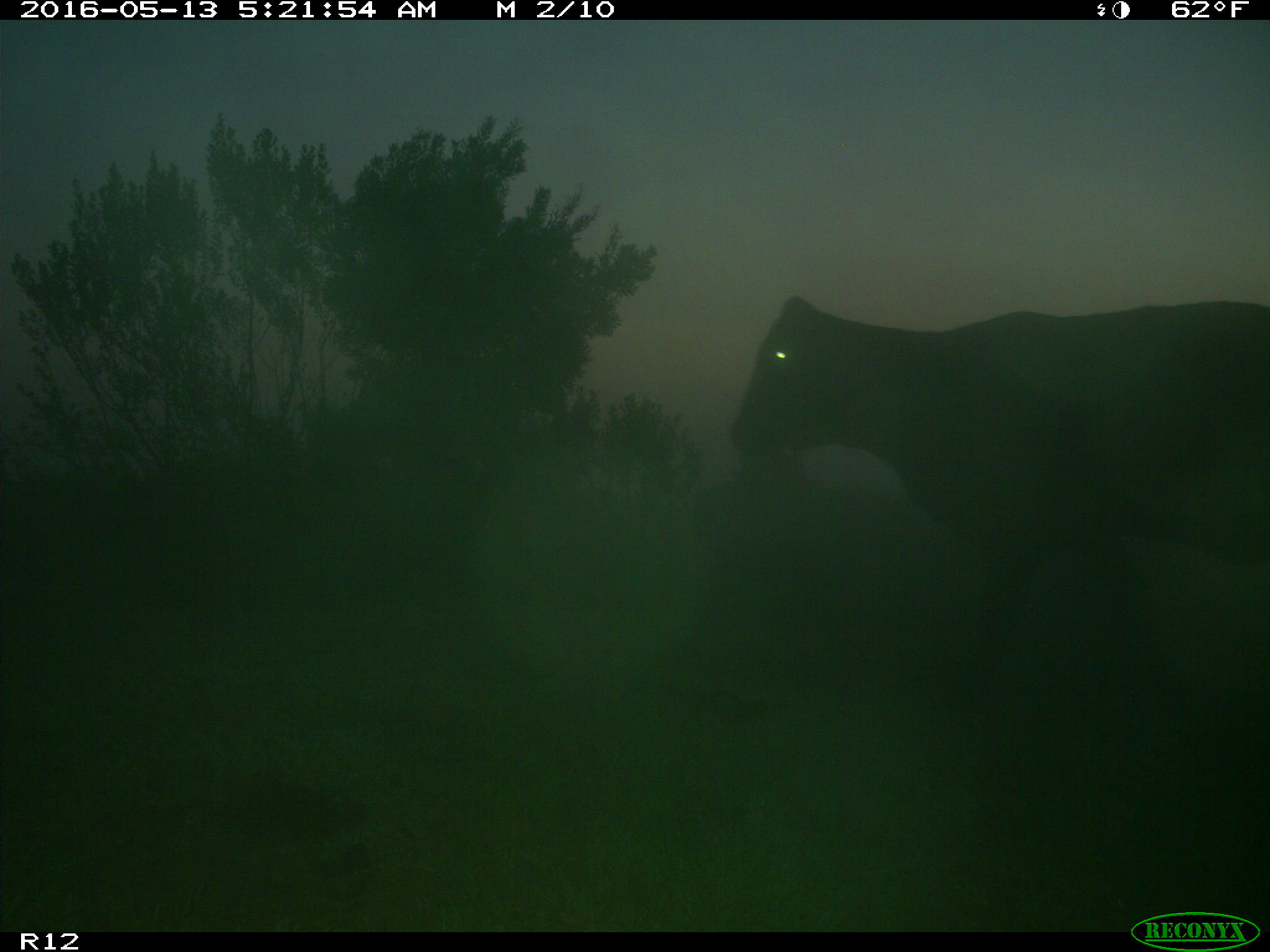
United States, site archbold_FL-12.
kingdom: Animalia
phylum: Chordata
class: Mammalia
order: Artiodactyla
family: Bovidae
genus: Bos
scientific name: Bos taurus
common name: domestic cow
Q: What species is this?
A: Bos taurus (domestic cow).